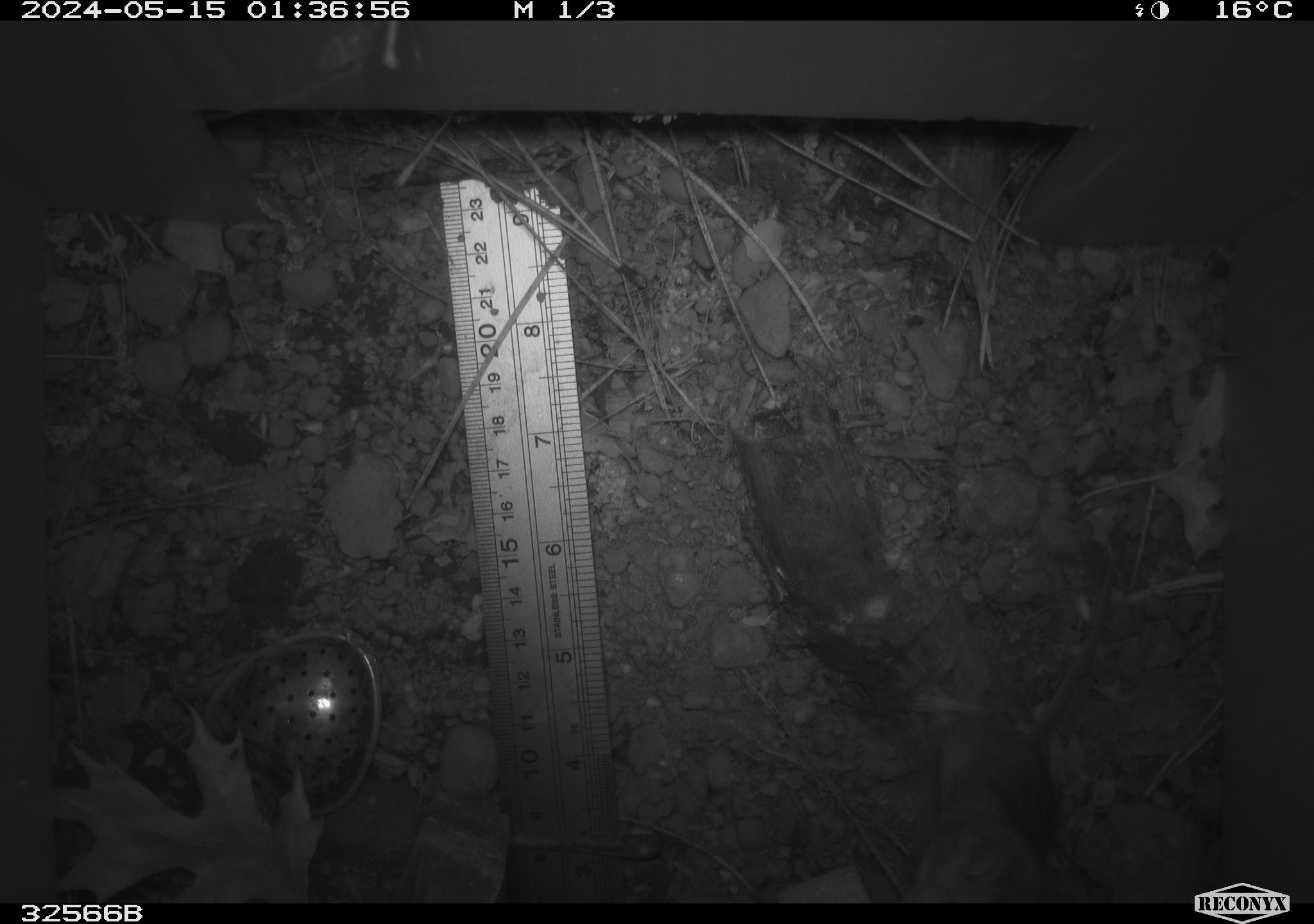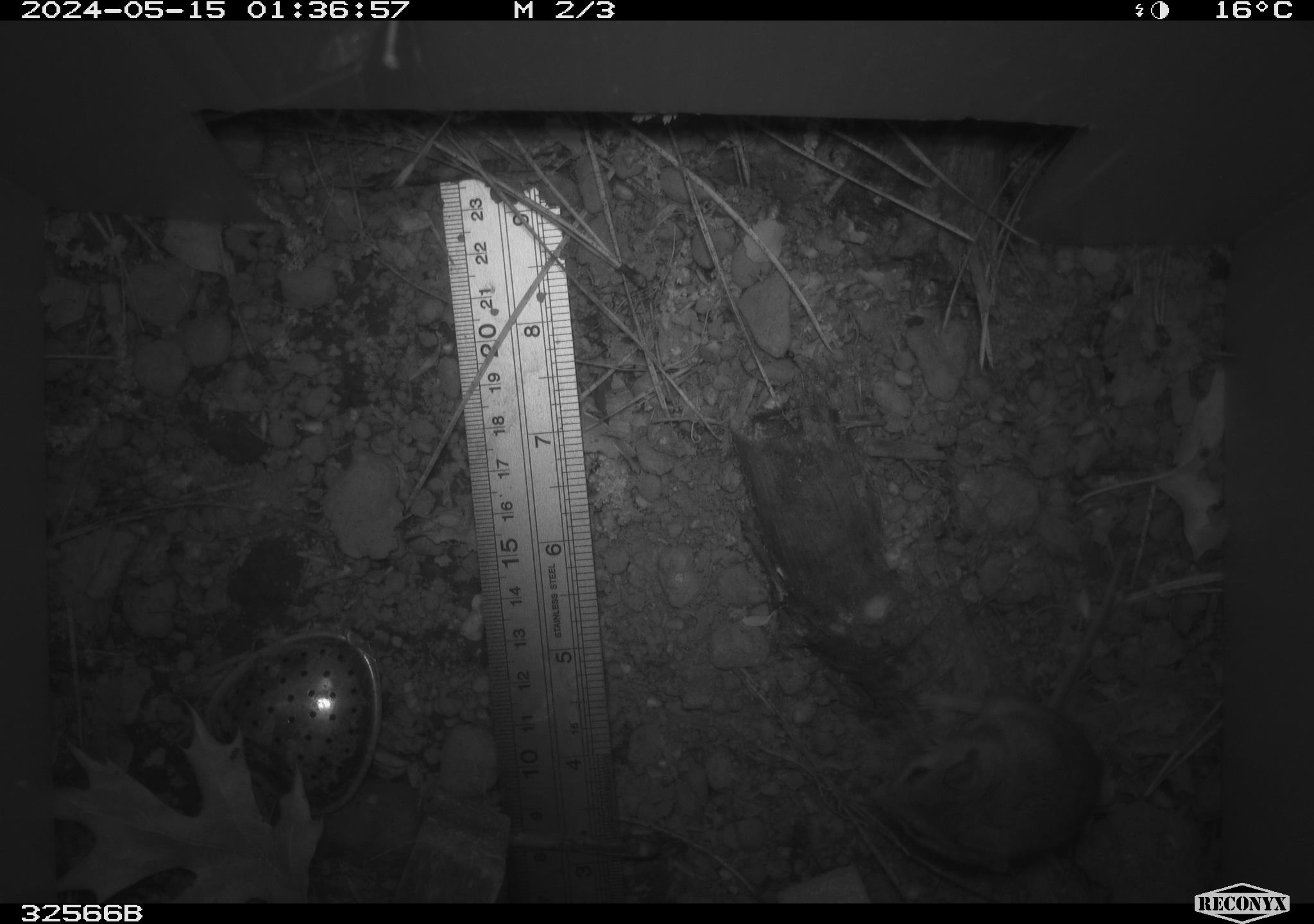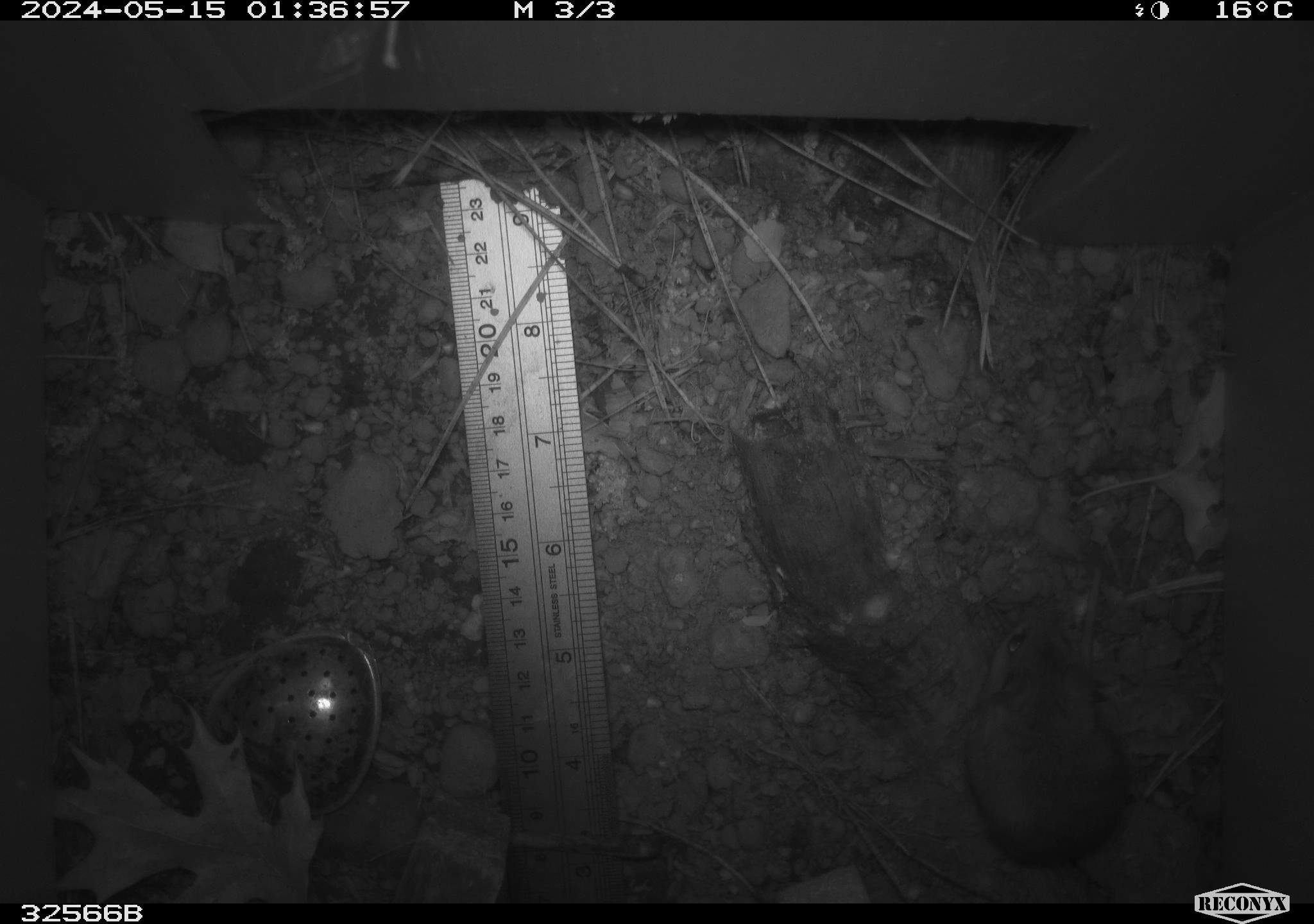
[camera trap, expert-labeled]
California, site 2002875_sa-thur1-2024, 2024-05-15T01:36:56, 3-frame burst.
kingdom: Animalia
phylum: Chordata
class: Mammalia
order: Rodentia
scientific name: Rodentia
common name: mouse species